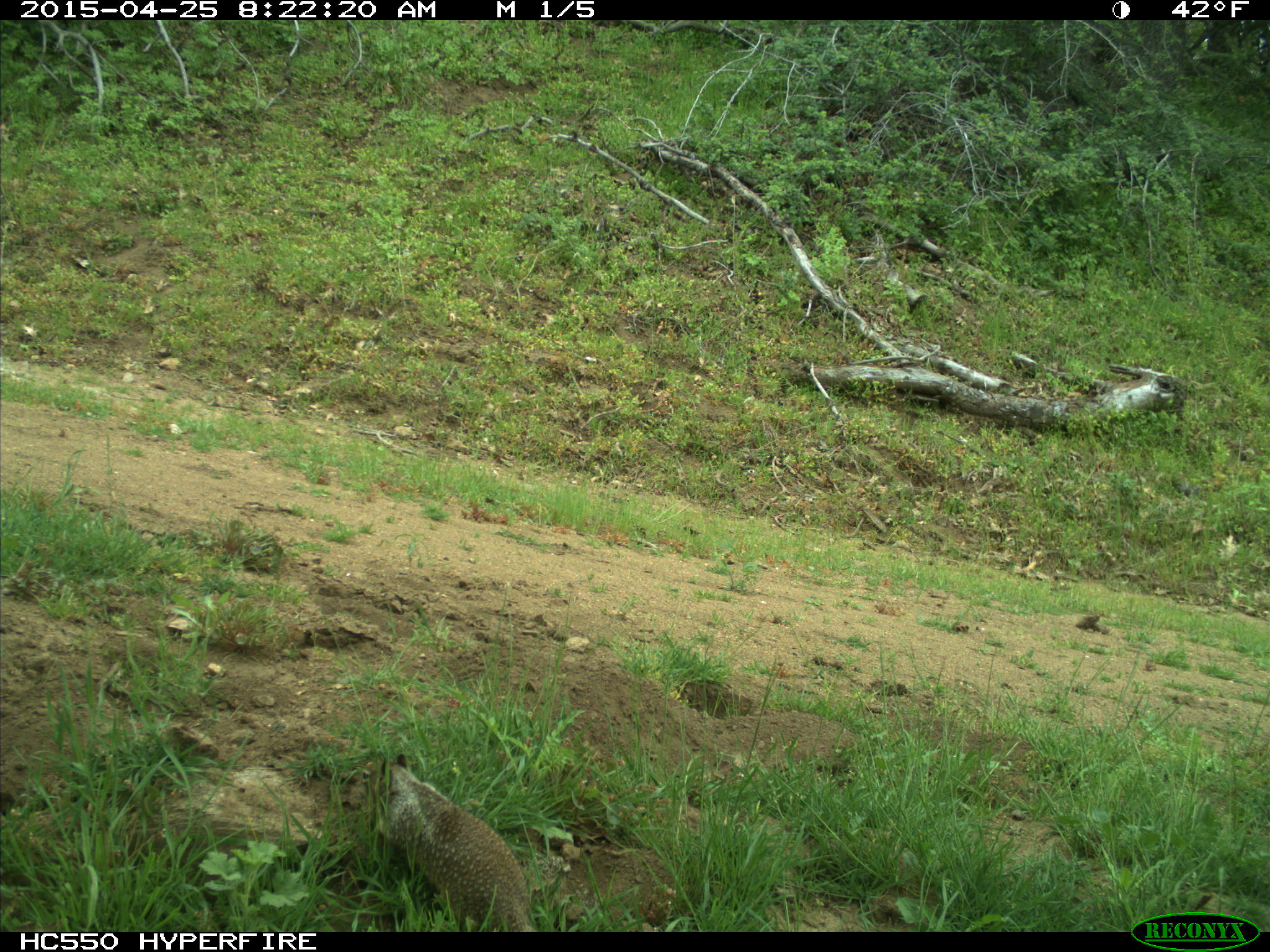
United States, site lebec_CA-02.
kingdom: Animalia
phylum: Chordata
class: Mammalia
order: Rodentia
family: Sciuridae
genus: Otospermophilus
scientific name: Otospermophilus beecheyi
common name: california ground squirrel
Otospermophilus beecheyi (california ground squirrel).